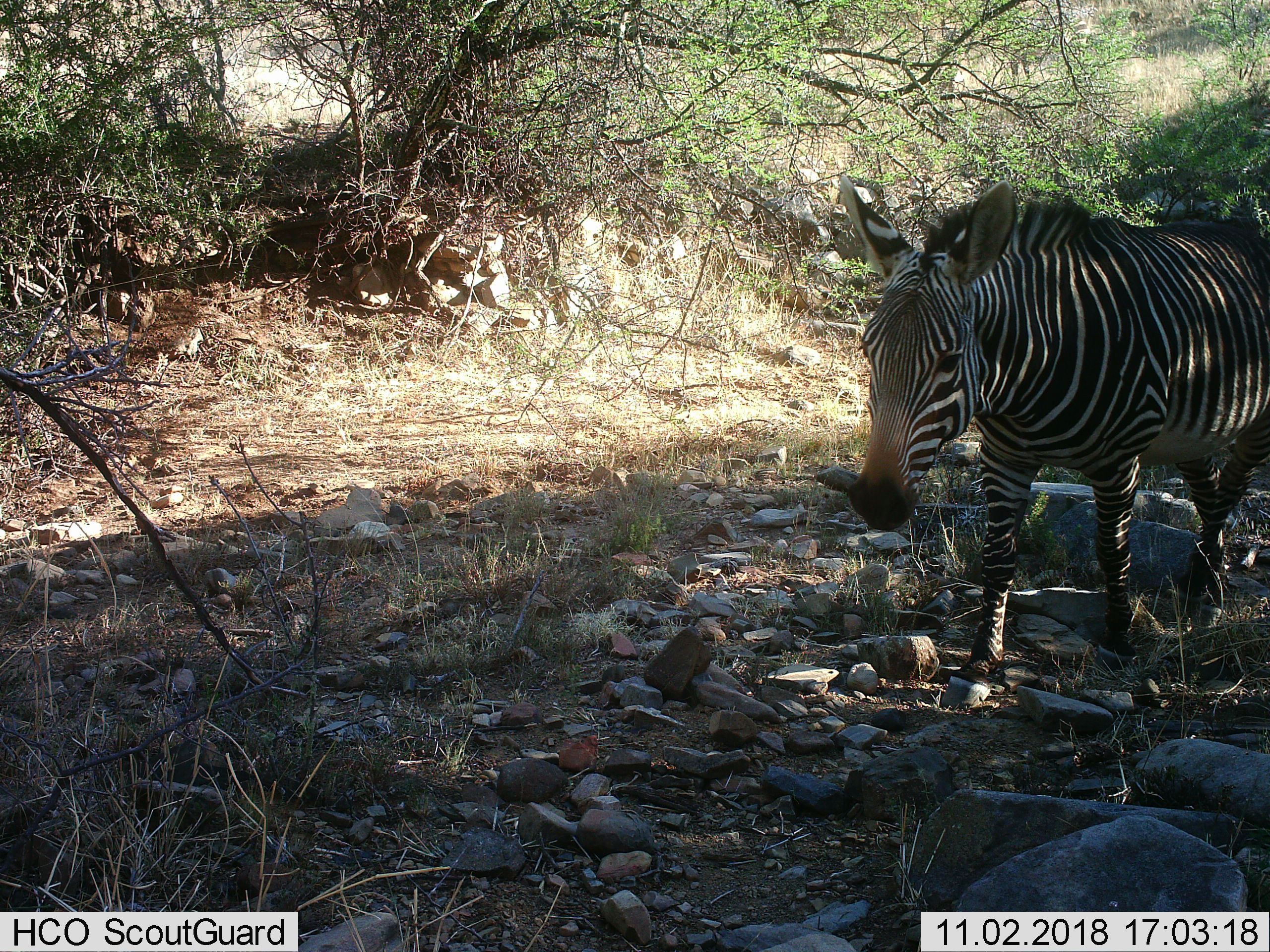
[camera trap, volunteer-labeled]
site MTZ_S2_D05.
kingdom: Animalia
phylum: Chordata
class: Mammalia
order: Perissodactyla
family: Equidae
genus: Equus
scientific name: Equus zebra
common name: mountain zebra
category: zebramountain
Zebramountain (mountain zebra) (Equus zebra), count 1. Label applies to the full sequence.